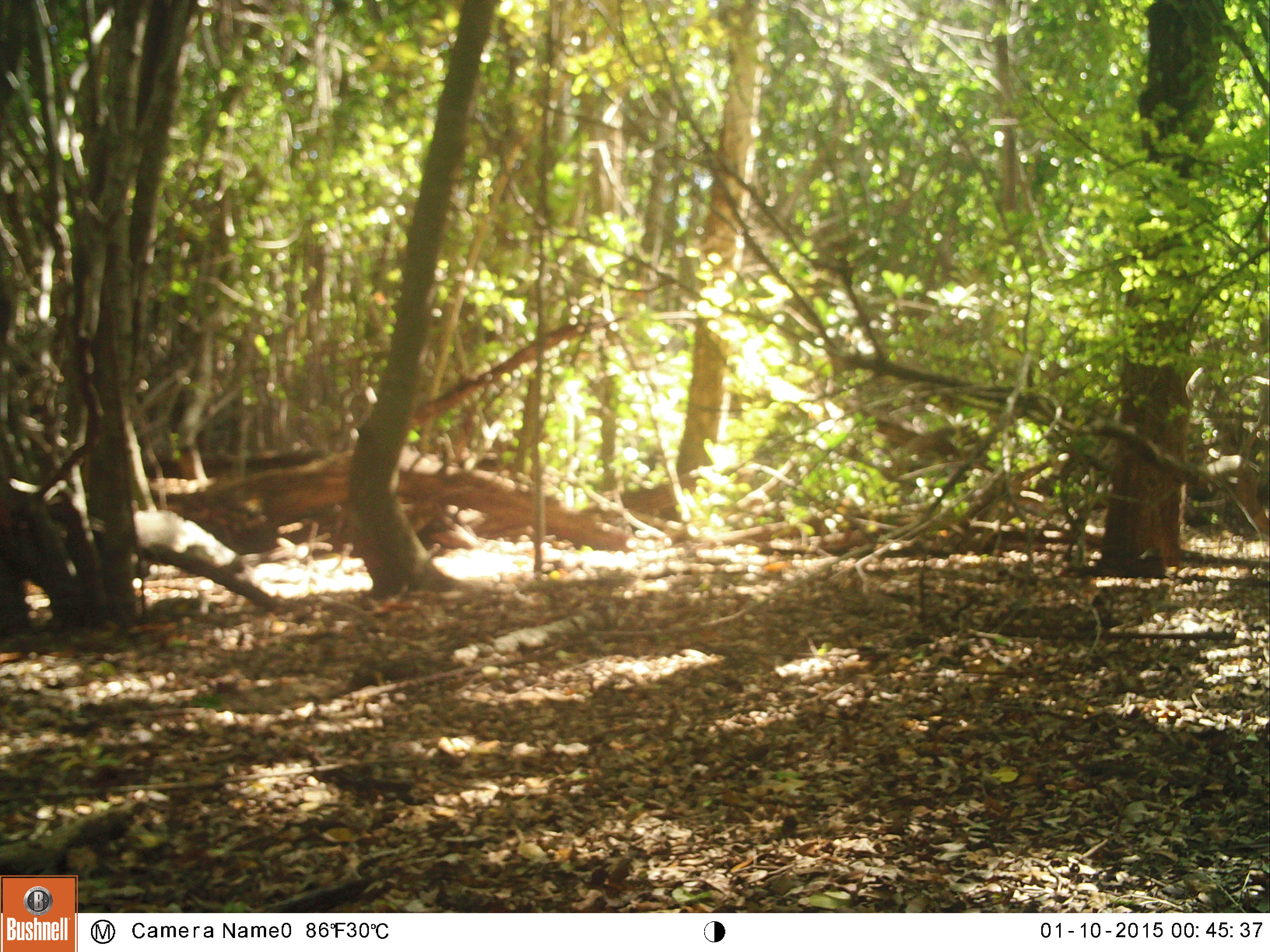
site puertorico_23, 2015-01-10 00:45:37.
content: unidentified animal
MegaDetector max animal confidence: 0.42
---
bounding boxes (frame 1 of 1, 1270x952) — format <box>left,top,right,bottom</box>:
unknown: <box>130,508,247,562</box>